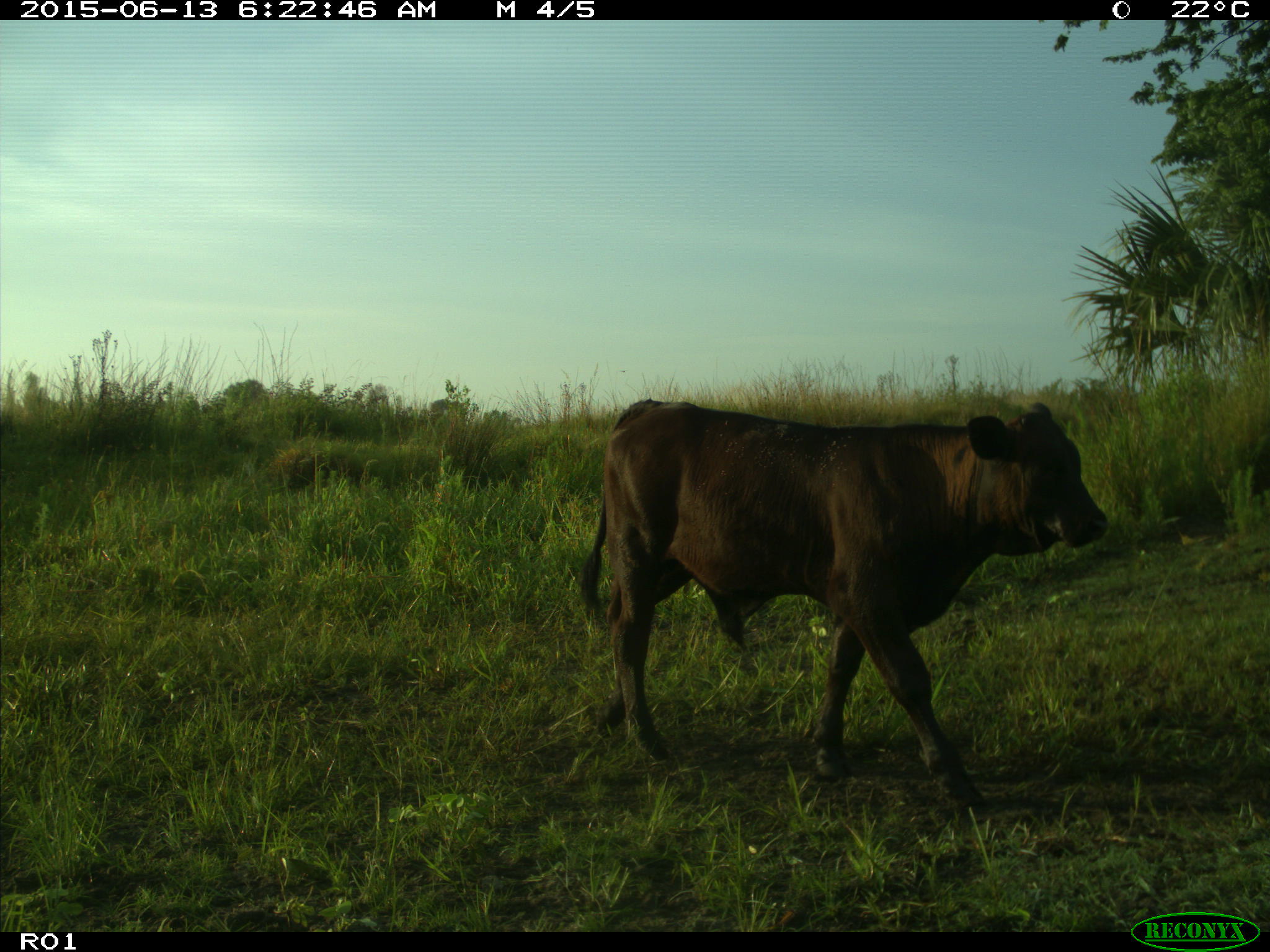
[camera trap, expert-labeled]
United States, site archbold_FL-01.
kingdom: Animalia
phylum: Chordata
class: Mammalia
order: Artiodactyla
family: Bovidae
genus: Bos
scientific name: Bos taurus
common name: domestic cow